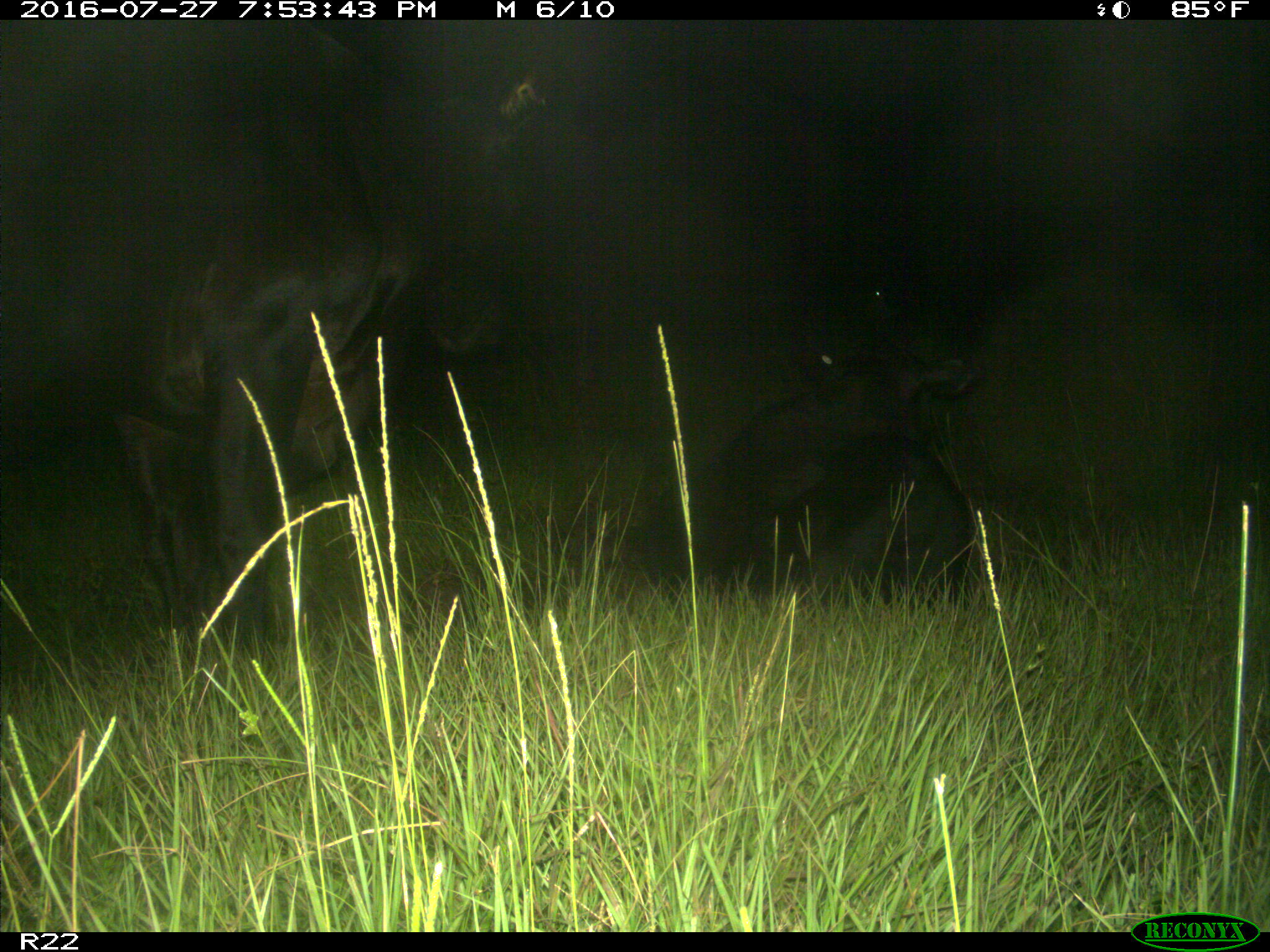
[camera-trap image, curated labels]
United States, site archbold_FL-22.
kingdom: Animalia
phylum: Chordata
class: Mammalia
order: Artiodactyla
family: Bovidae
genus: Bos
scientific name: Bos taurus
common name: domestic cow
Bos taurus (domestic cow).